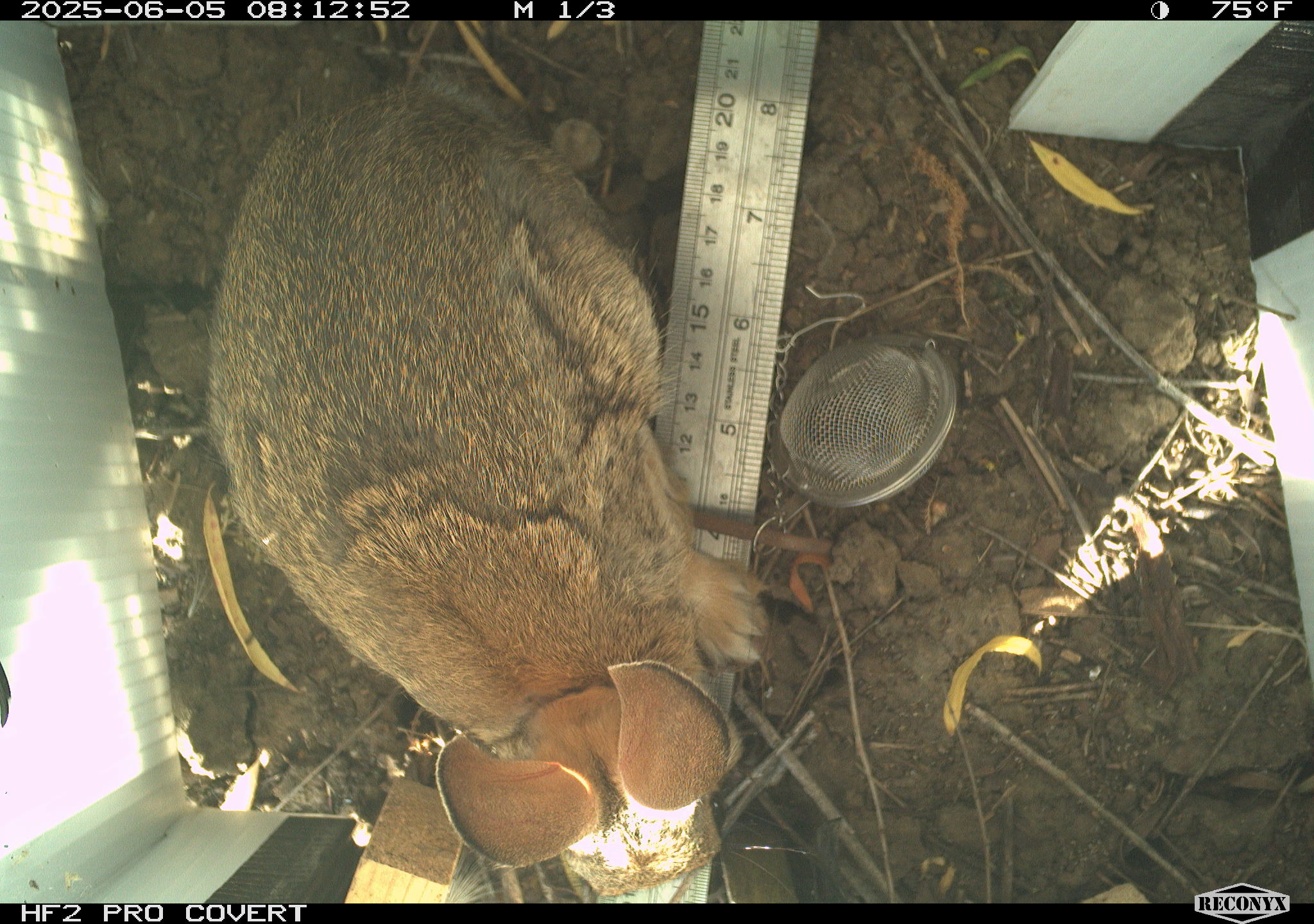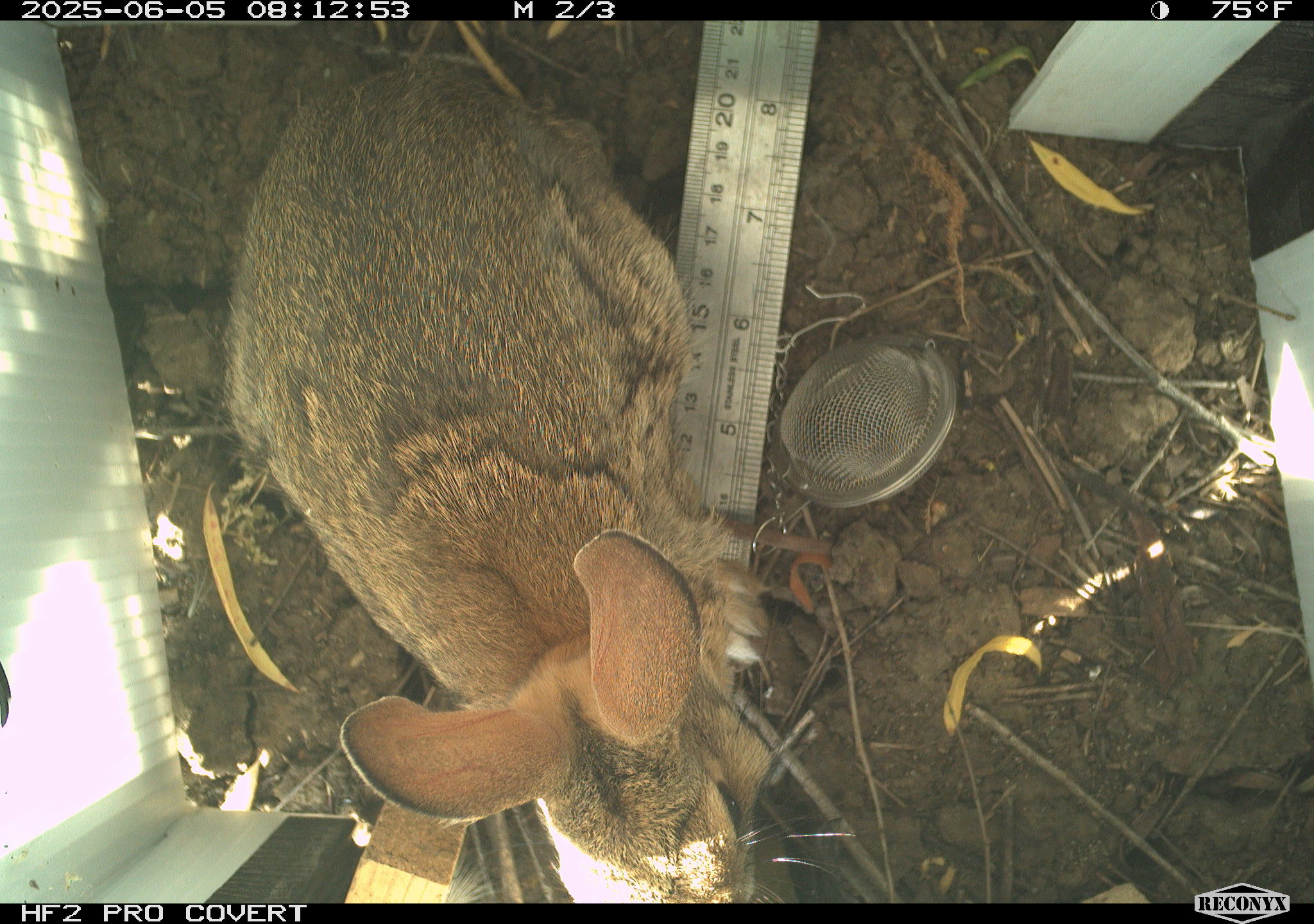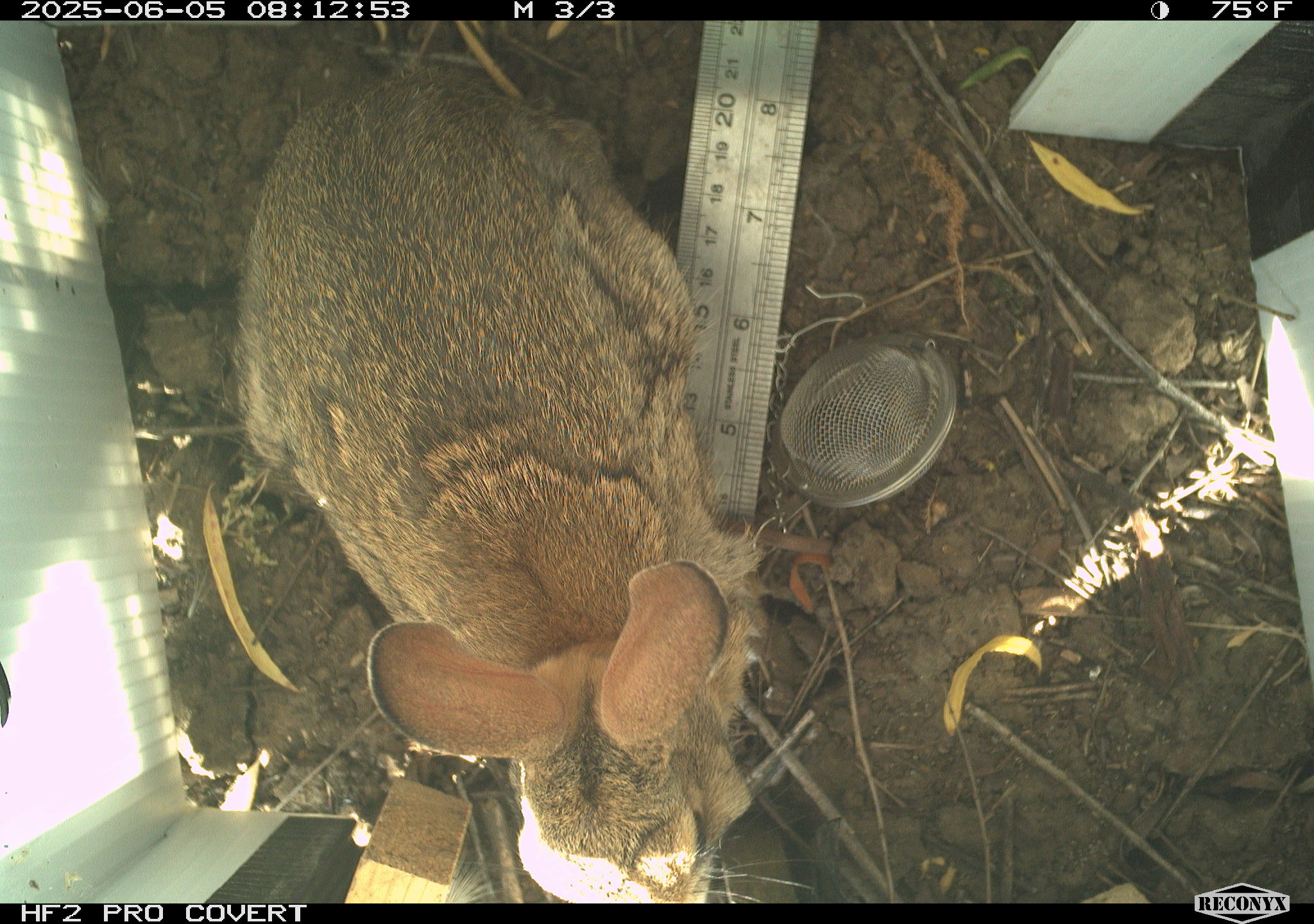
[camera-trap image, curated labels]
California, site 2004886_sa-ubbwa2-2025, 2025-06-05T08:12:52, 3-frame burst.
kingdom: Animalia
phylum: Chordata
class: Mammalia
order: Lagomorpha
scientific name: Lagomorpha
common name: hares, rabbits, and pikas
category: lagomorpha order